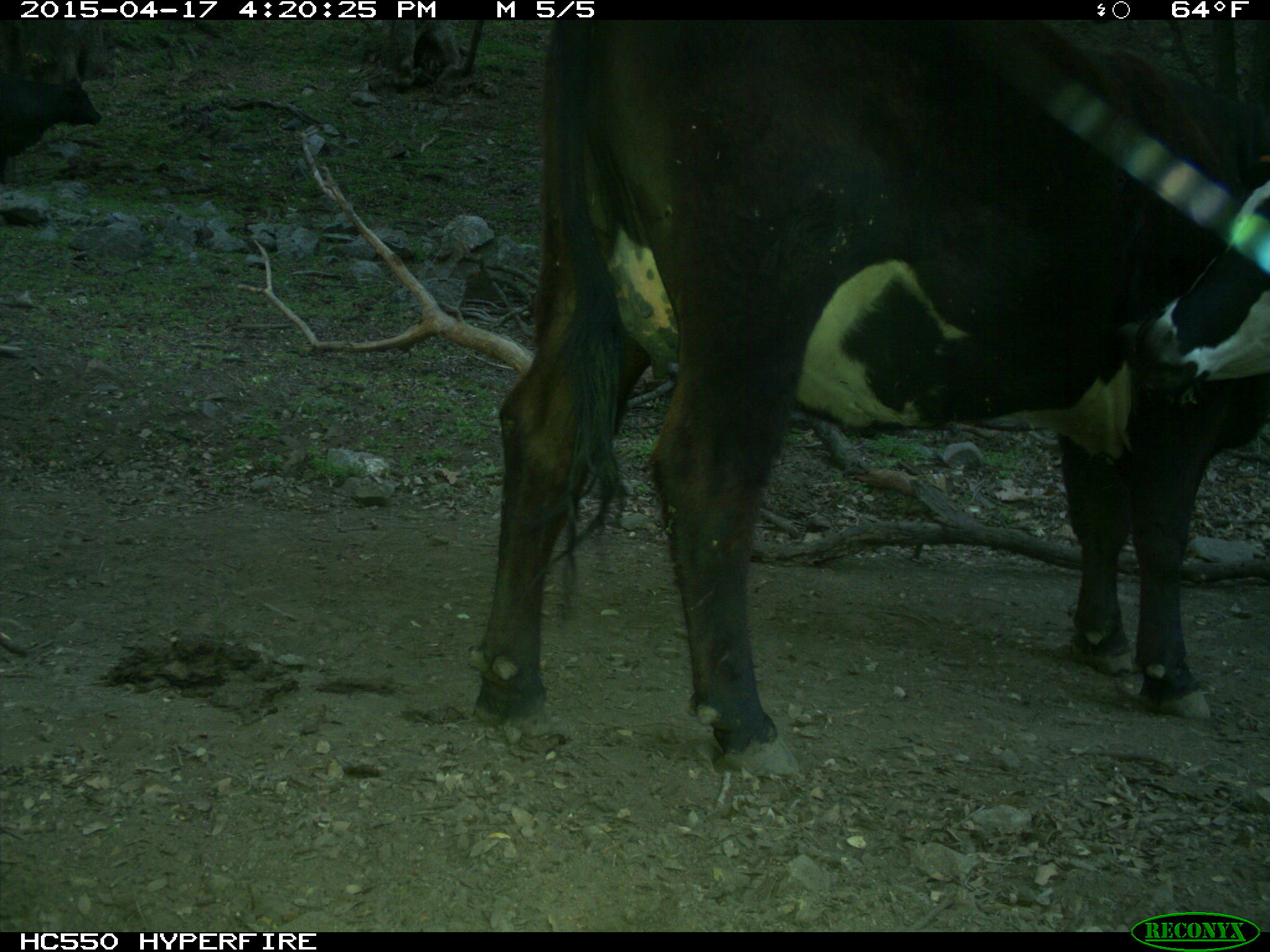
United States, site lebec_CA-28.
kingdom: Animalia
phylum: Chordata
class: Mammalia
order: Artiodactyla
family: Bovidae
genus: Bos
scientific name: Bos taurus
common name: domestic cow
Bos taurus (domestic cow).